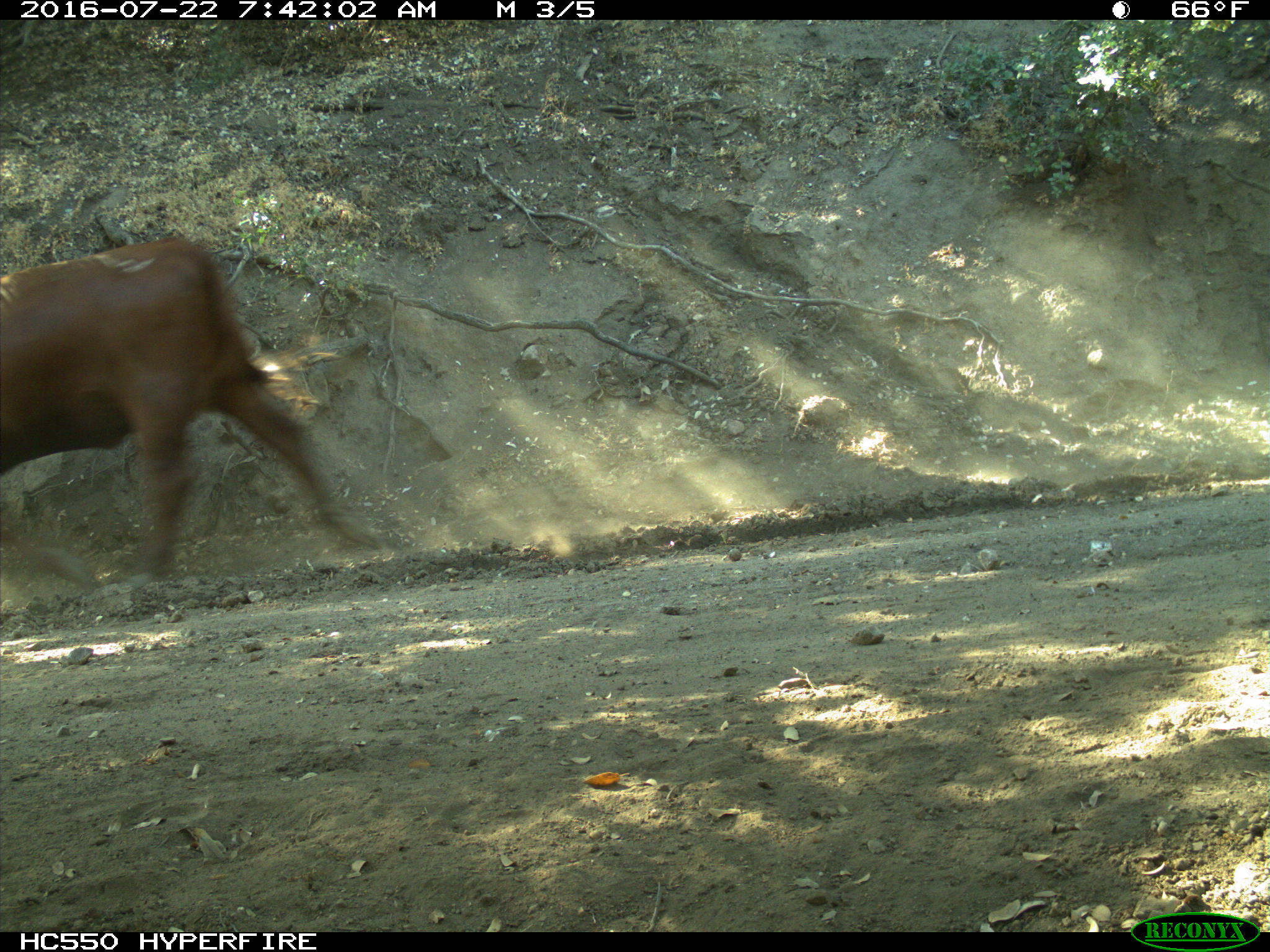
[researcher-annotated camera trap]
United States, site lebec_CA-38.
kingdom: Animalia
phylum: Chordata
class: Mammalia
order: Artiodactyla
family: Bovidae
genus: Bos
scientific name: Bos taurus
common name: domestic cow